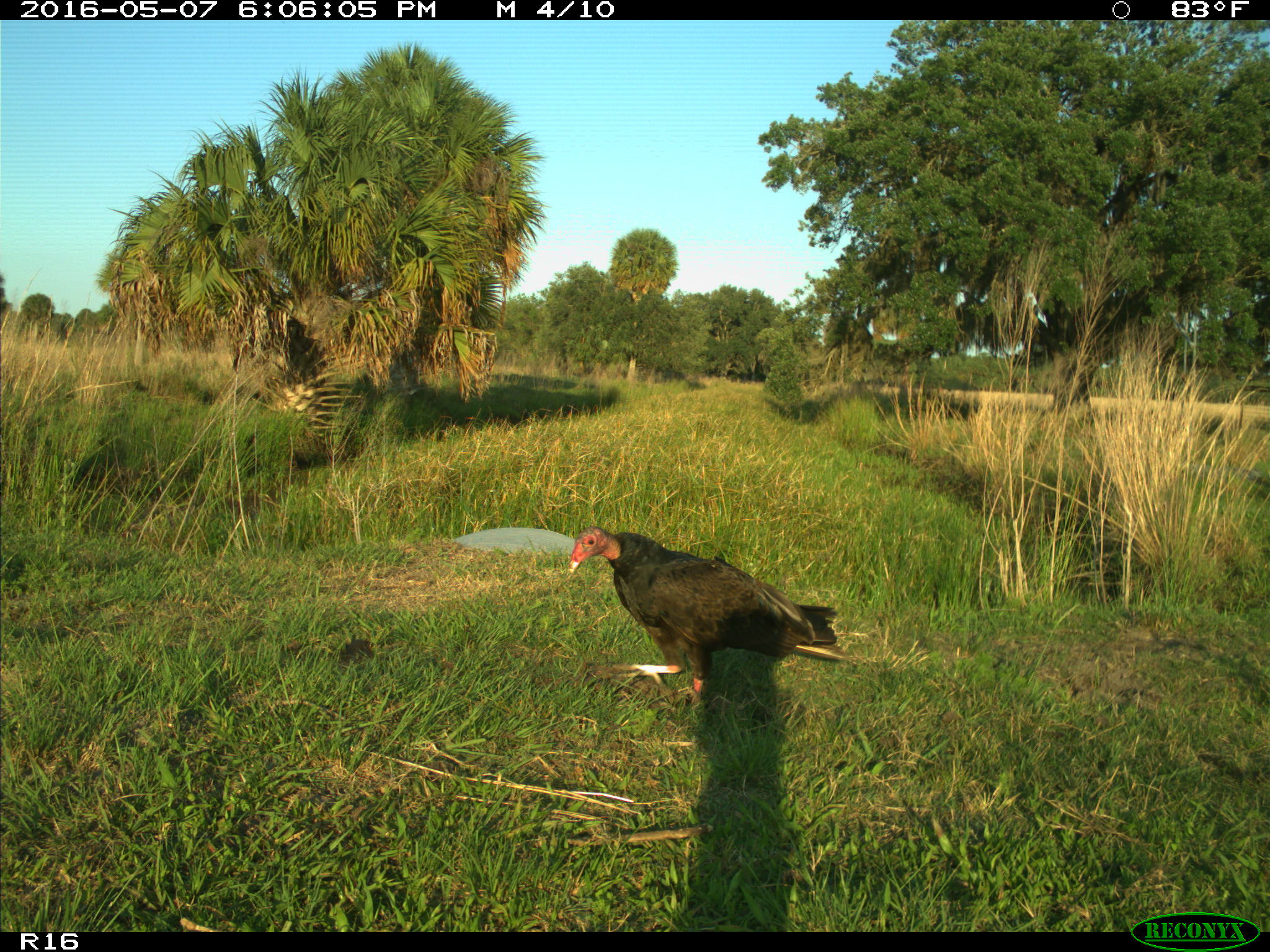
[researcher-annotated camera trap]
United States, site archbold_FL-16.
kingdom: Animalia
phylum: Chordata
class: Aves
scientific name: Aves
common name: birds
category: unidentified bird